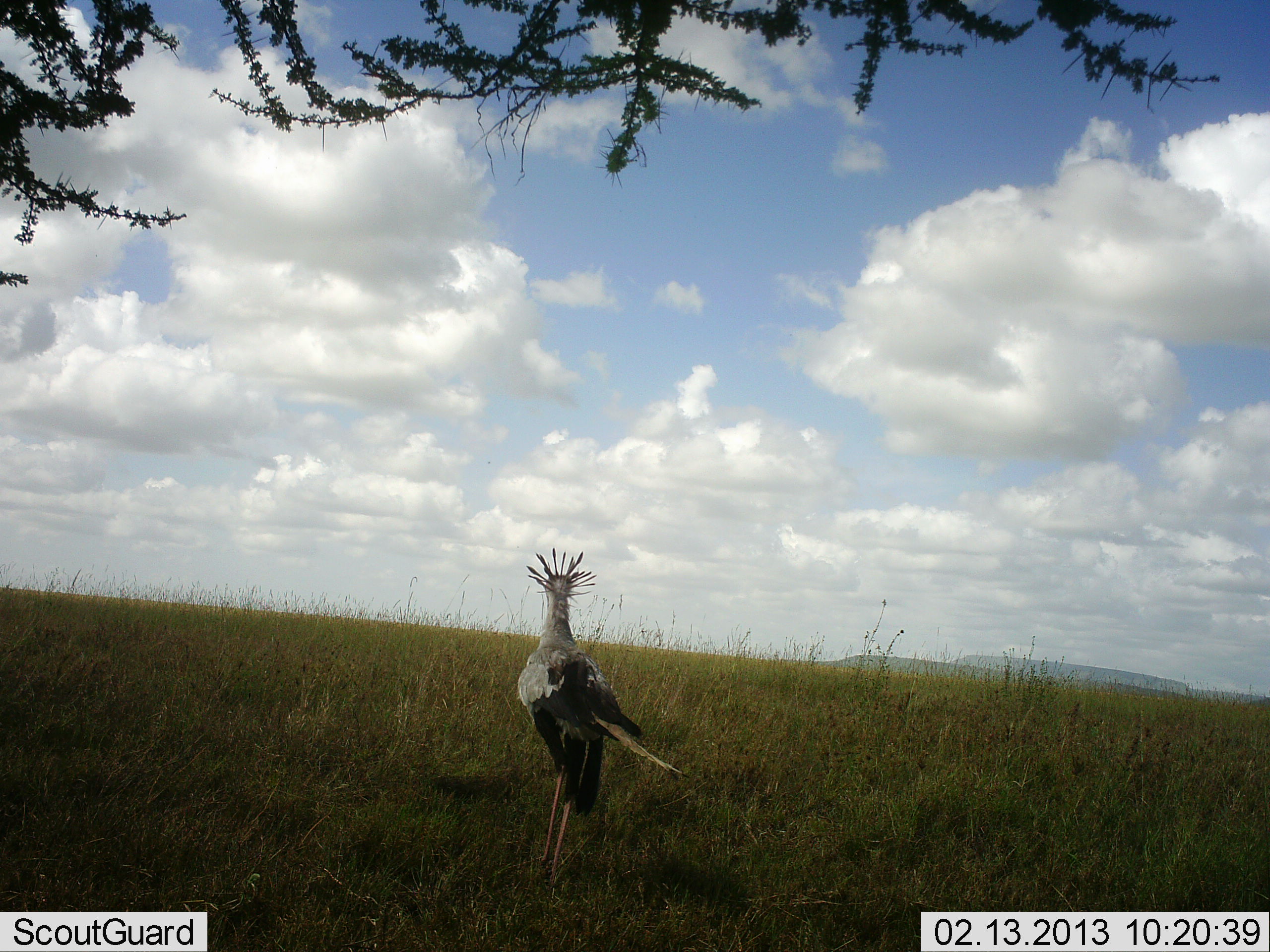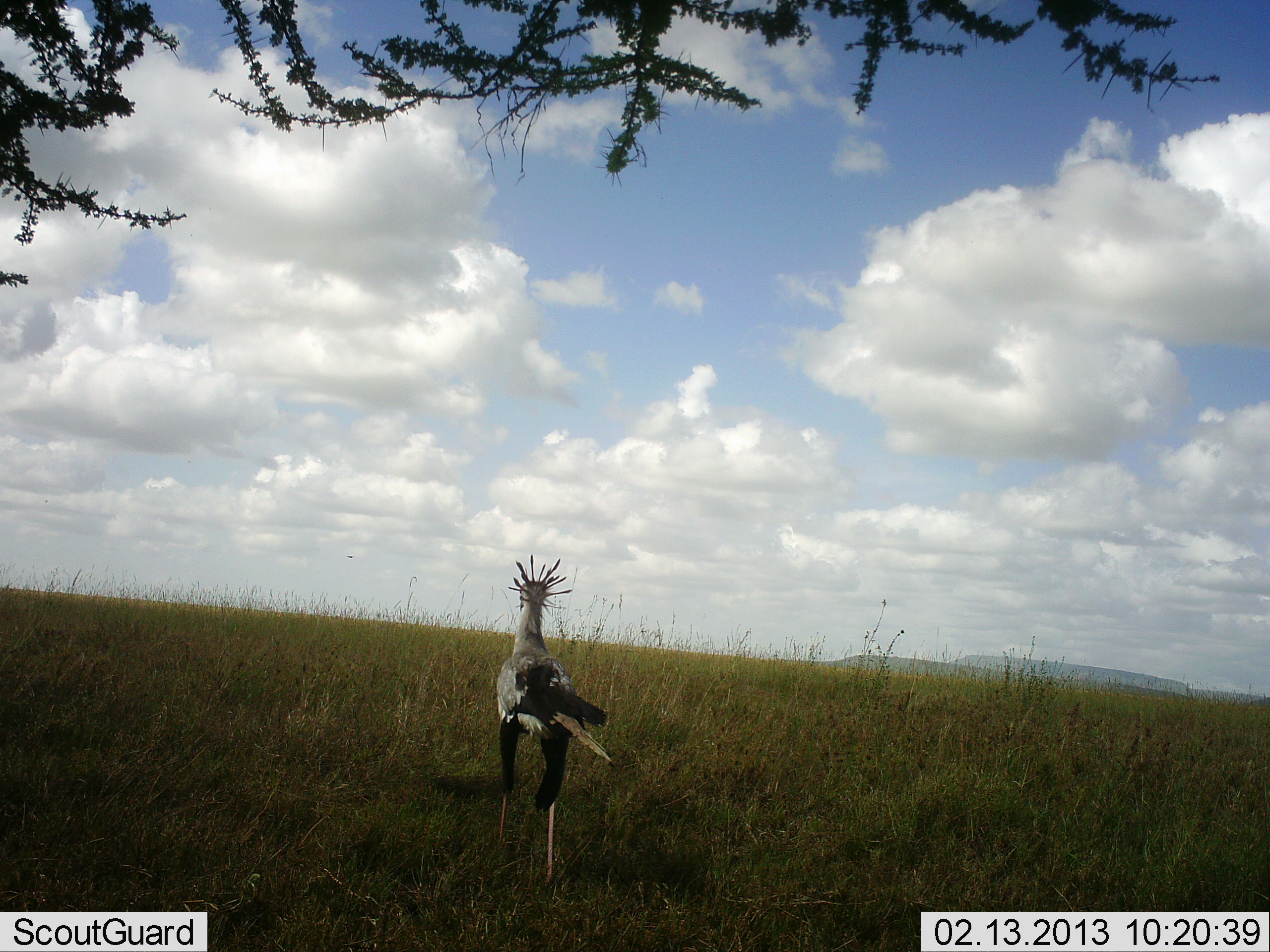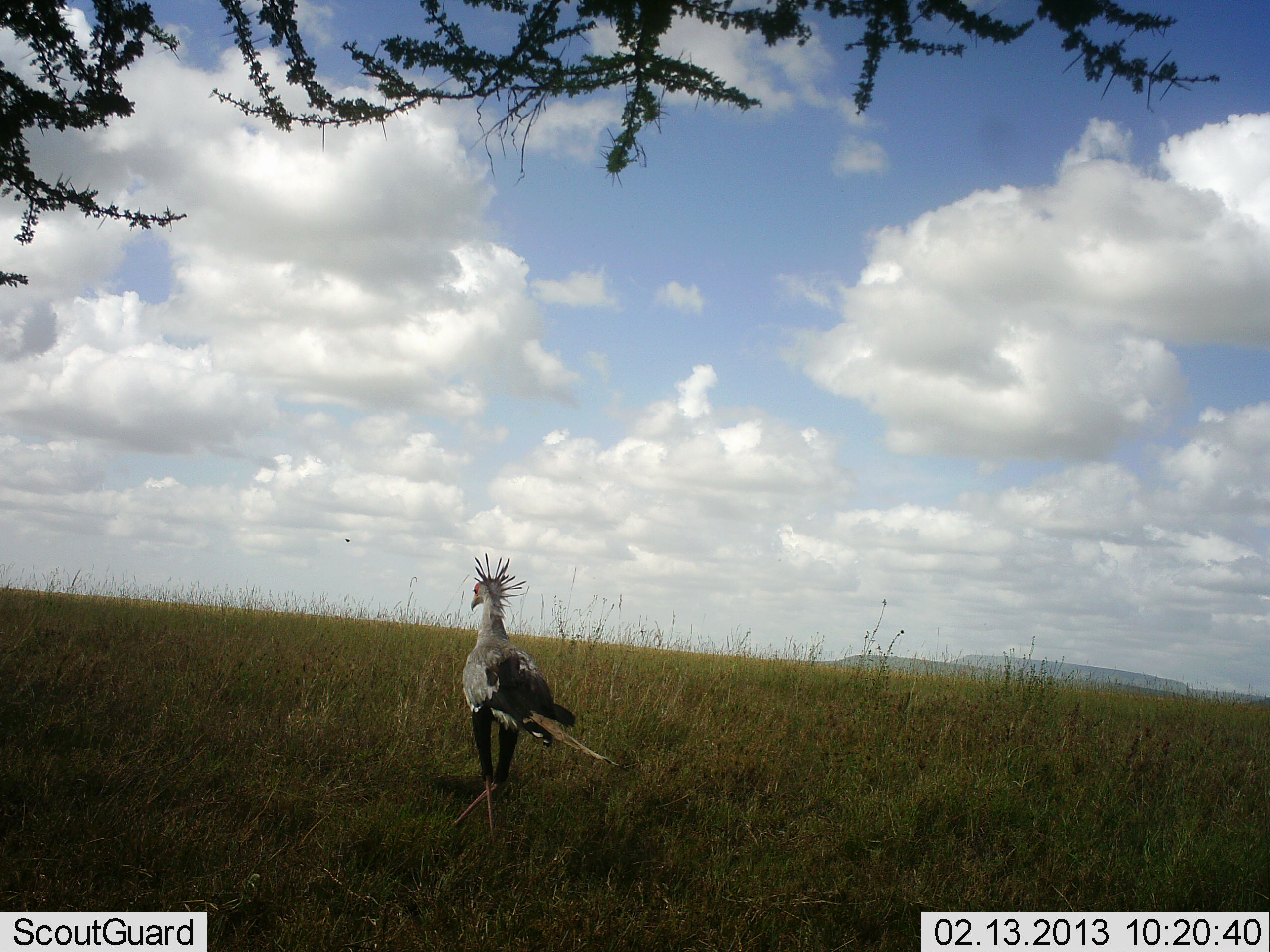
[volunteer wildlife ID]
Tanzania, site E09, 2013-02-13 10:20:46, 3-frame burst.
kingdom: Animalia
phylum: Chordata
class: Aves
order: Accipitriformes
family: Sagittariidae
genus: Sagittarius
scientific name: Sagittarius serpentarius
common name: secretary bird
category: secretarybird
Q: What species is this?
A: Secretarybird (secretary bird) (Sagittarius serpentarius).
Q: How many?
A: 1.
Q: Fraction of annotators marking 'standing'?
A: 21%.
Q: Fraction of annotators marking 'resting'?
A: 0%.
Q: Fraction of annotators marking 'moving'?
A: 84%.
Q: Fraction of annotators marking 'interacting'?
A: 0%.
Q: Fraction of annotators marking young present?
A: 0%.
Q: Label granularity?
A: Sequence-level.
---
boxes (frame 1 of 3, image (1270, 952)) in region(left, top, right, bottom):
animal: region(513, 546, 688, 894)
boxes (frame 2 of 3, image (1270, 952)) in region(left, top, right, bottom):
animal: region(494, 552, 613, 886)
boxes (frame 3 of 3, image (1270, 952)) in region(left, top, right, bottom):
animal: region(450, 552, 622, 840)